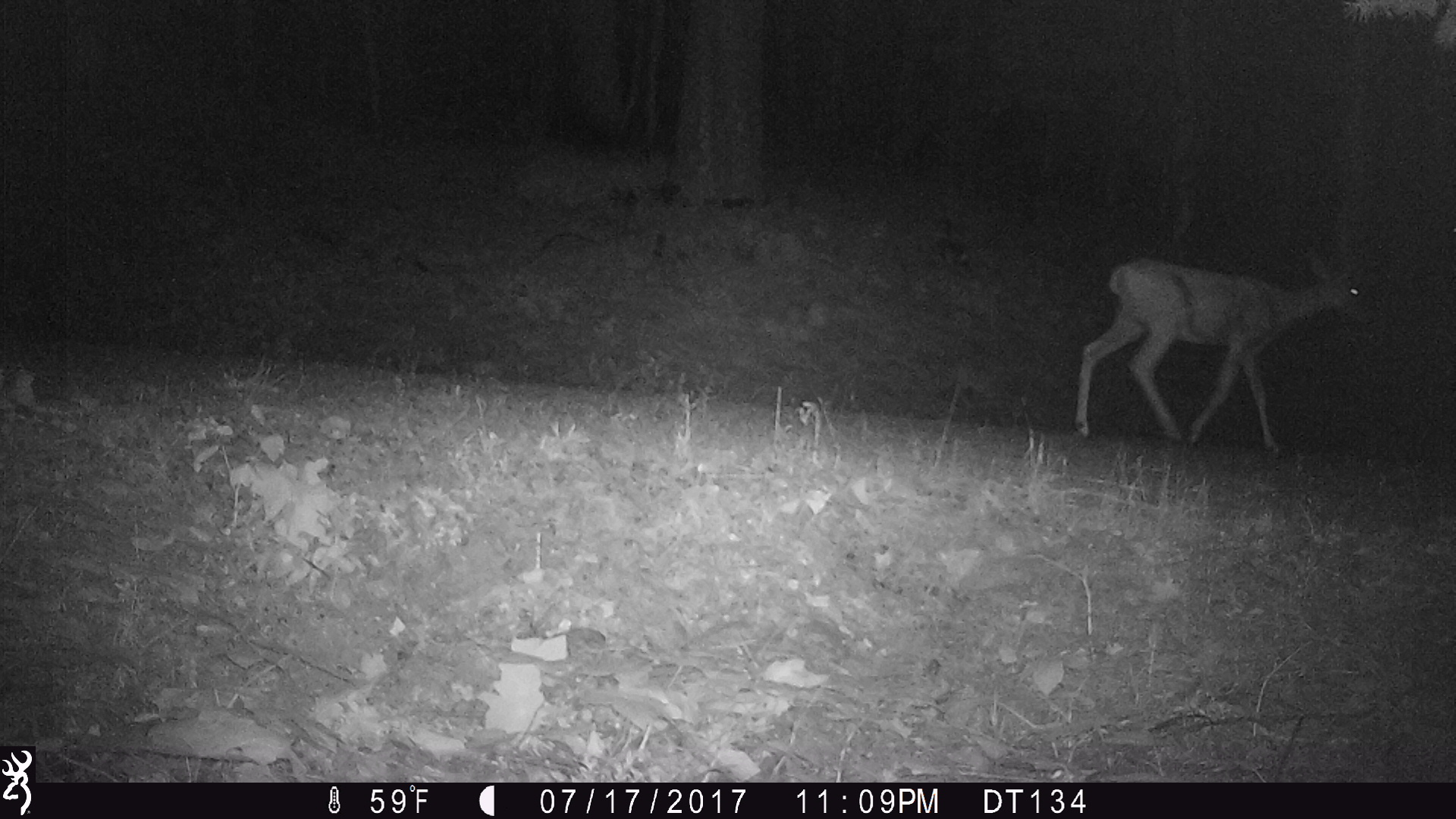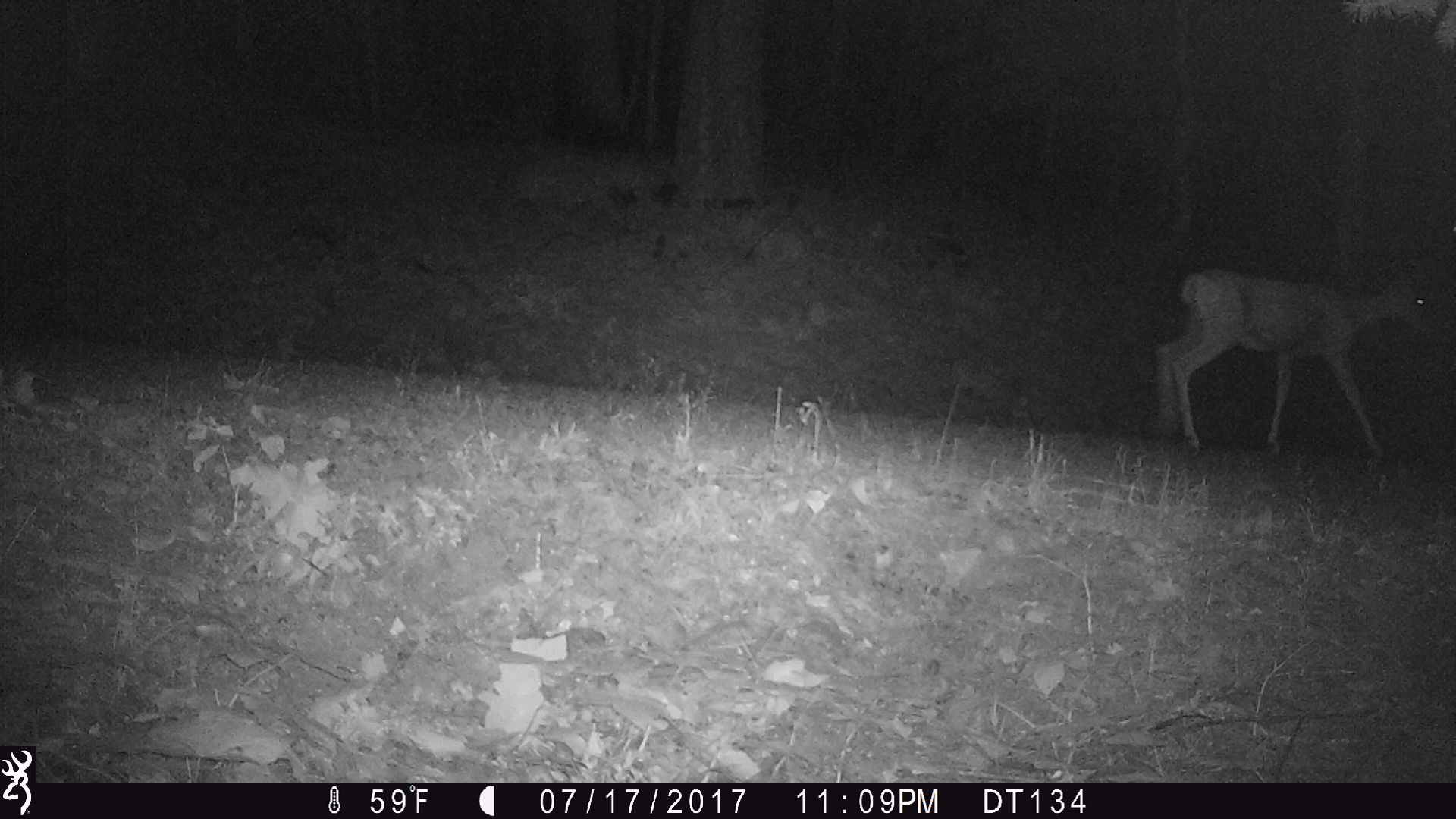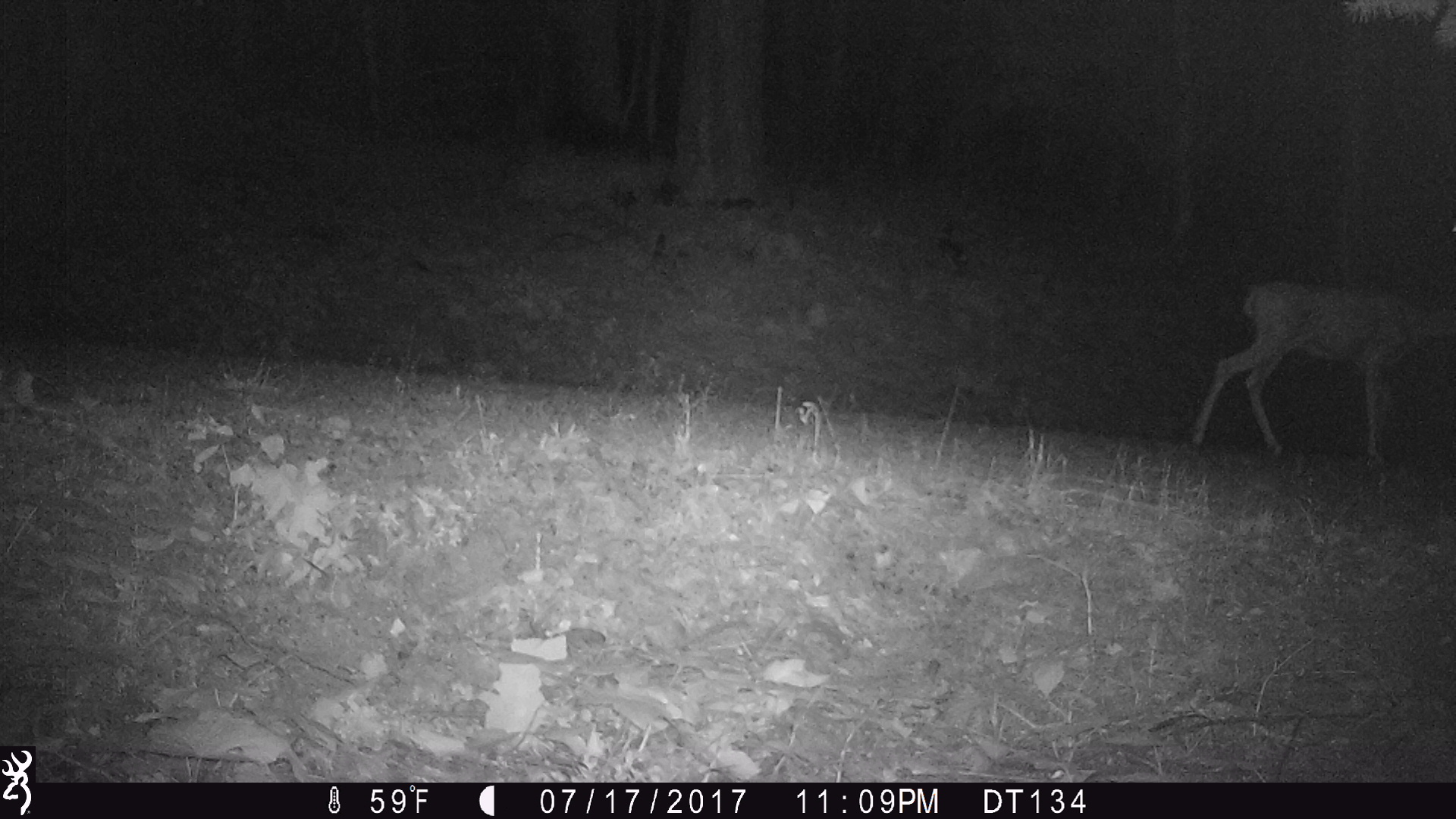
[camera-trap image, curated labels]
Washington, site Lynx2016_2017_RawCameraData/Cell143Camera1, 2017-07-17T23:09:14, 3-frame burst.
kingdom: Animalia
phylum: Chordata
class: Mammalia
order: Artiodactyla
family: Cervidae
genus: Odocoileus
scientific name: Odocoileus hemionus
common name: mule deer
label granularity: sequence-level